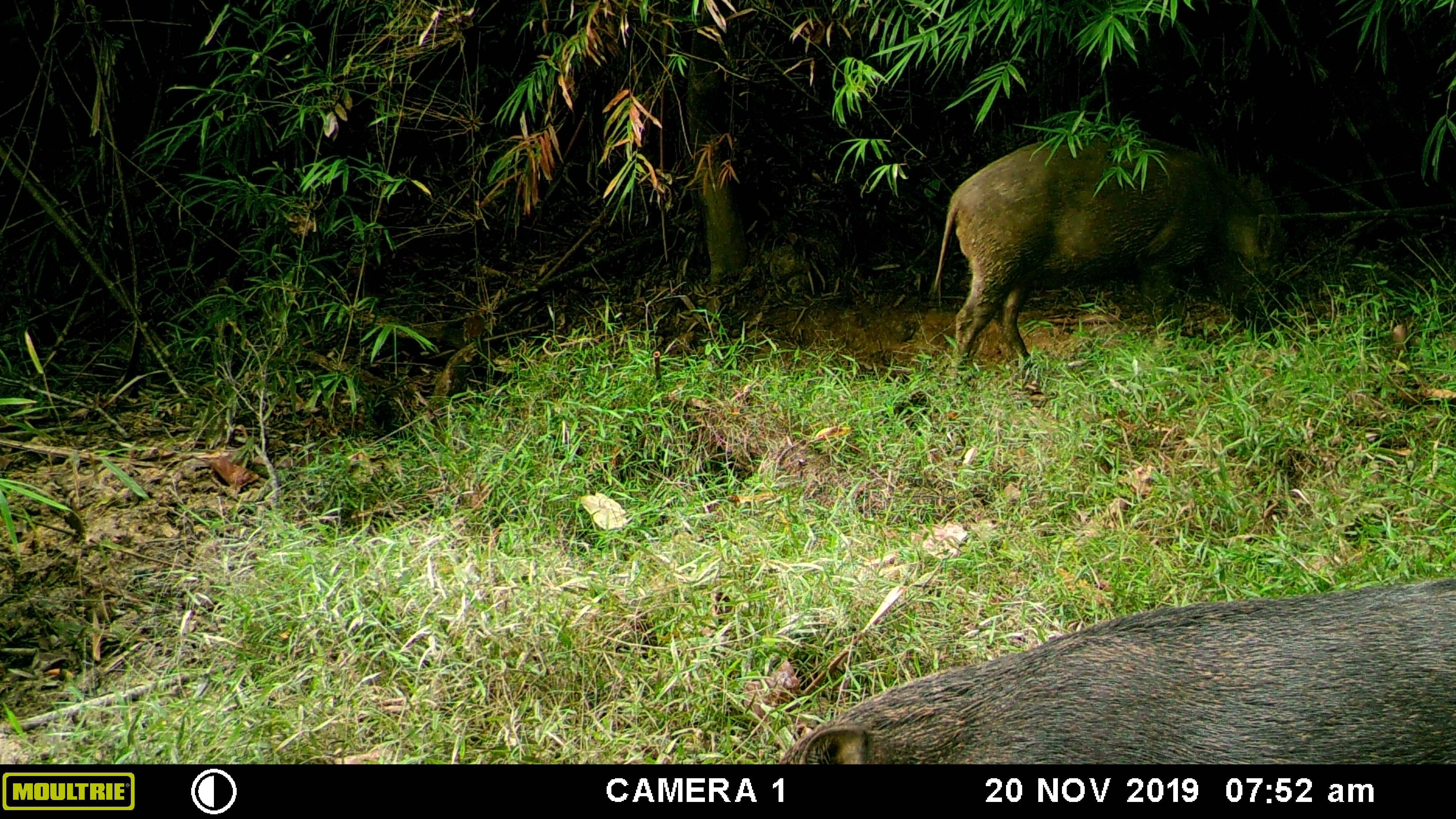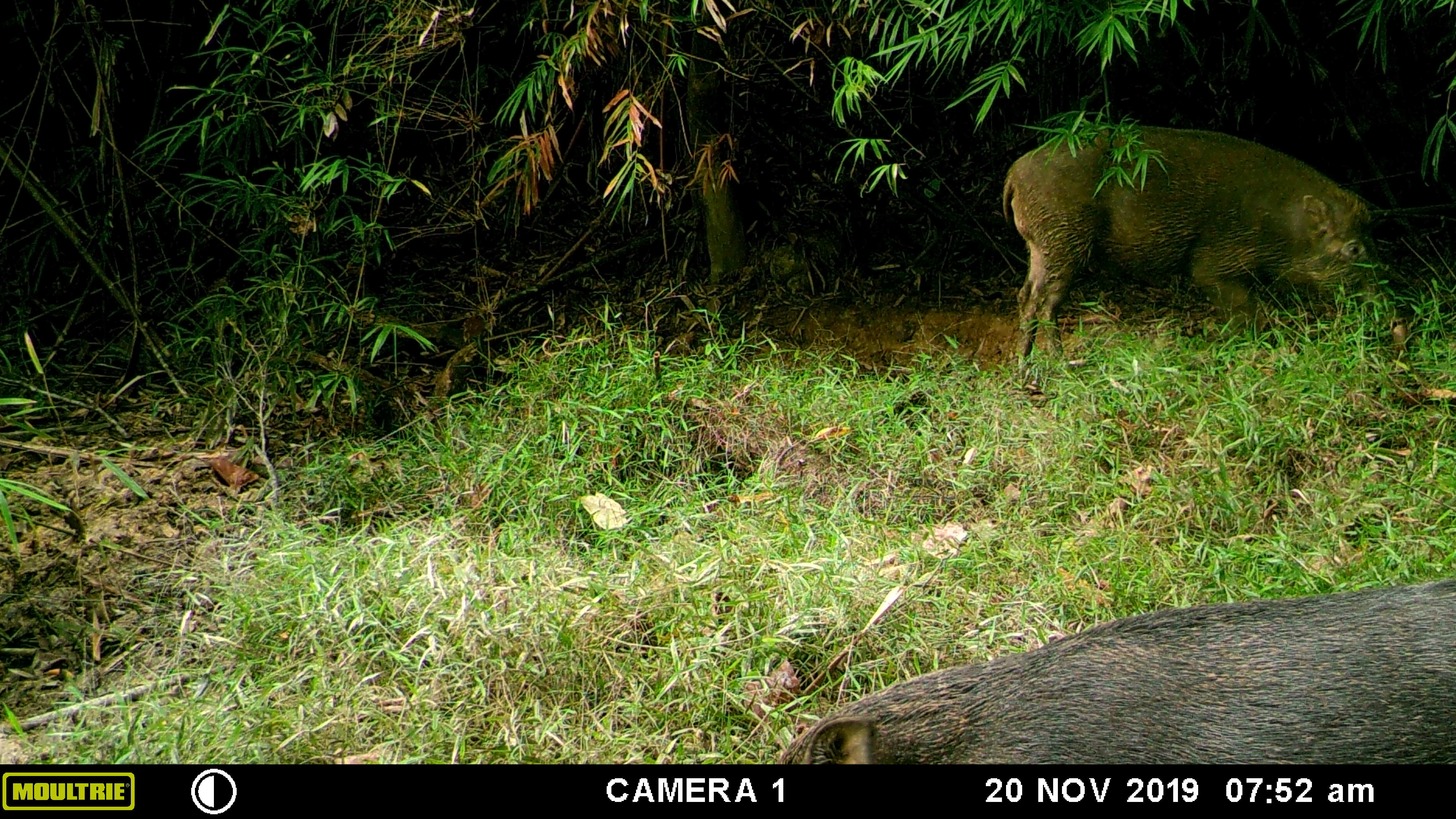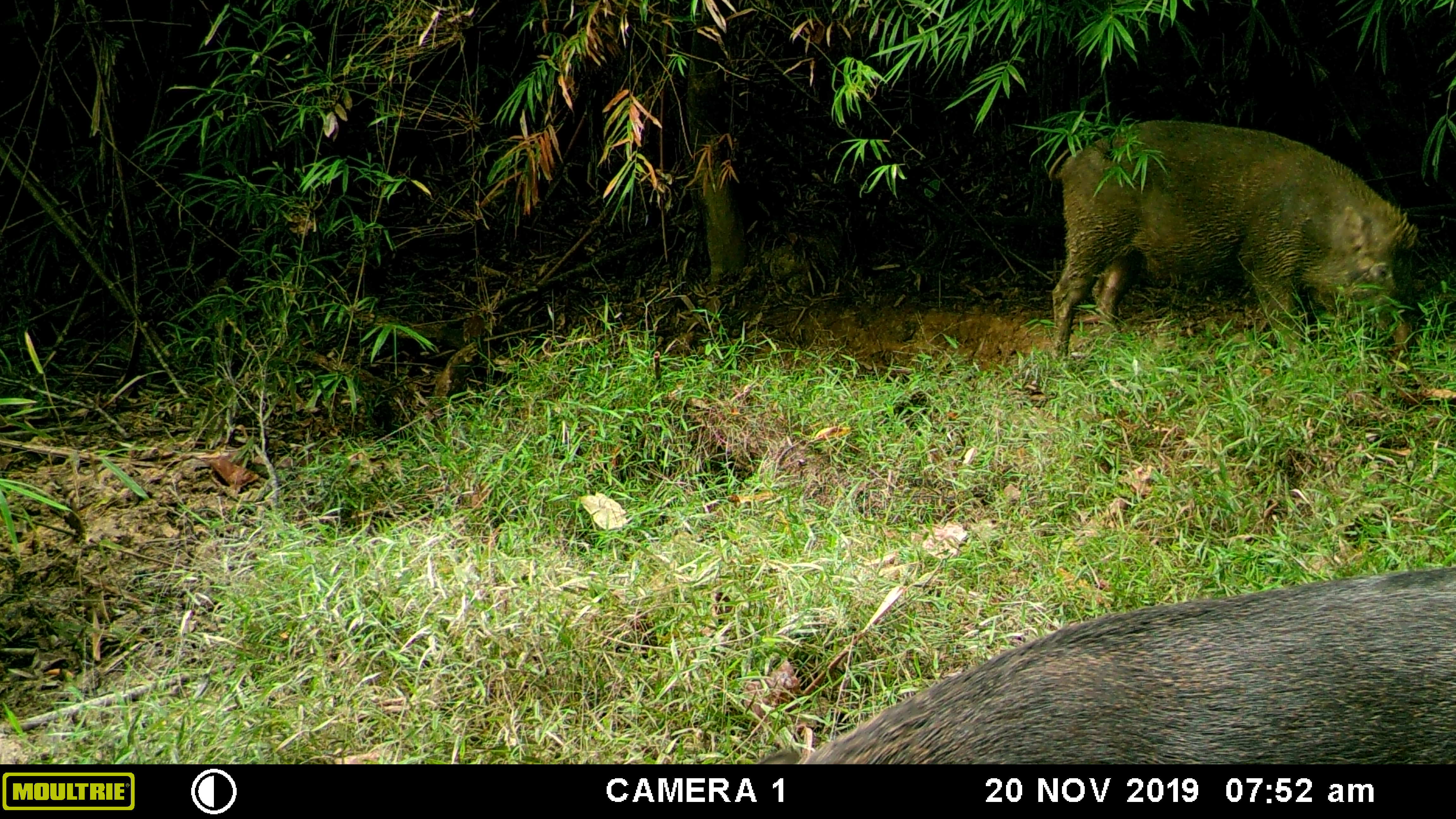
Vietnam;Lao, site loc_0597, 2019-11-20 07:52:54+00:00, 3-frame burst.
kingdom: Animalia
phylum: Chordata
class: Mammalia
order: Artiodactyla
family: Suidae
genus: Sus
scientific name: Sus scrofa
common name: eurasian wild pig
Eurasian wild pig (Sus scrofa). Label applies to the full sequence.